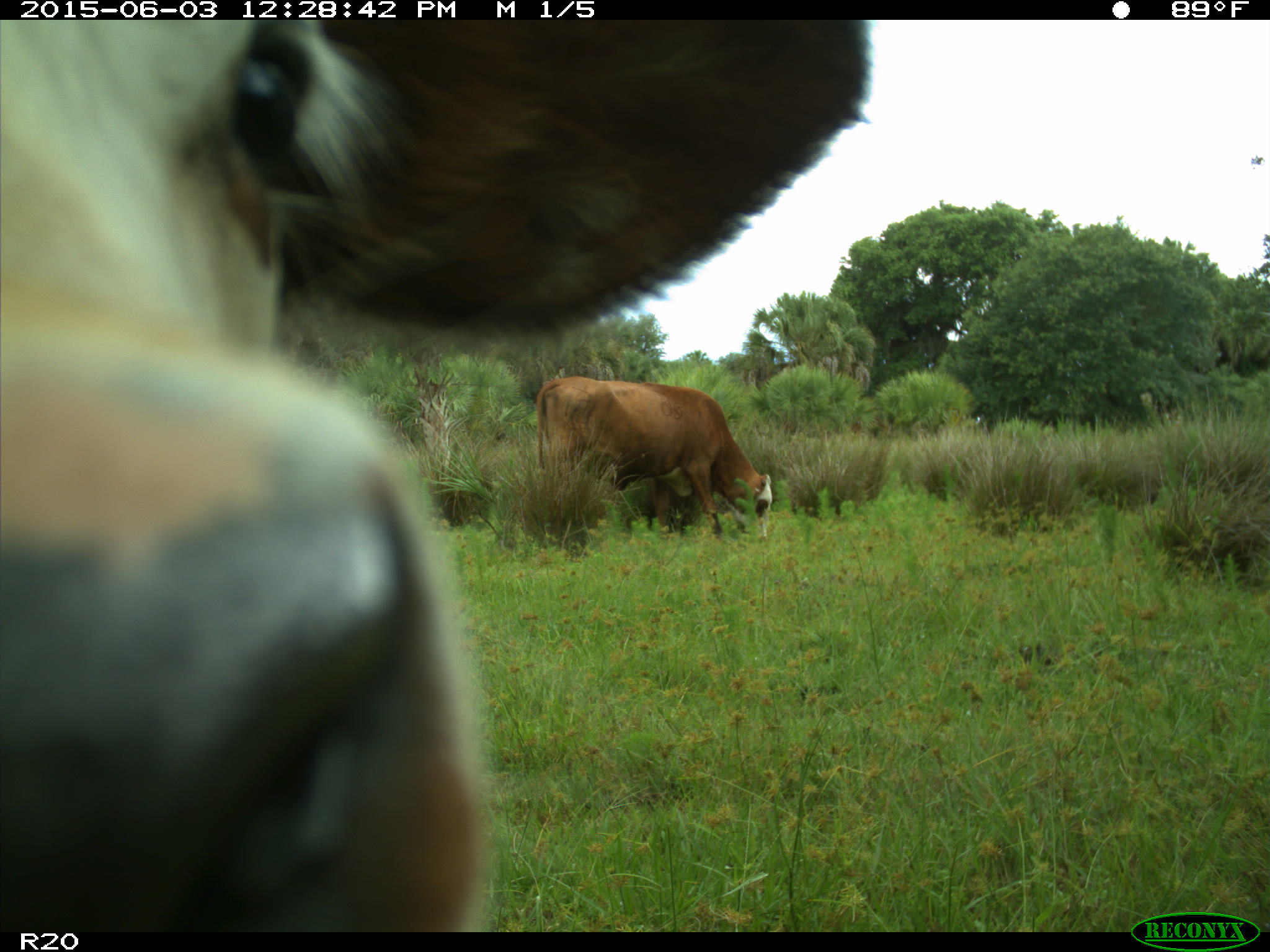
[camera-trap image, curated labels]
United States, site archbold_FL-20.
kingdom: Animalia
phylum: Chordata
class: Mammalia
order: Artiodactyla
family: Bovidae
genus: Bos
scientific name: Bos taurus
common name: domestic cow